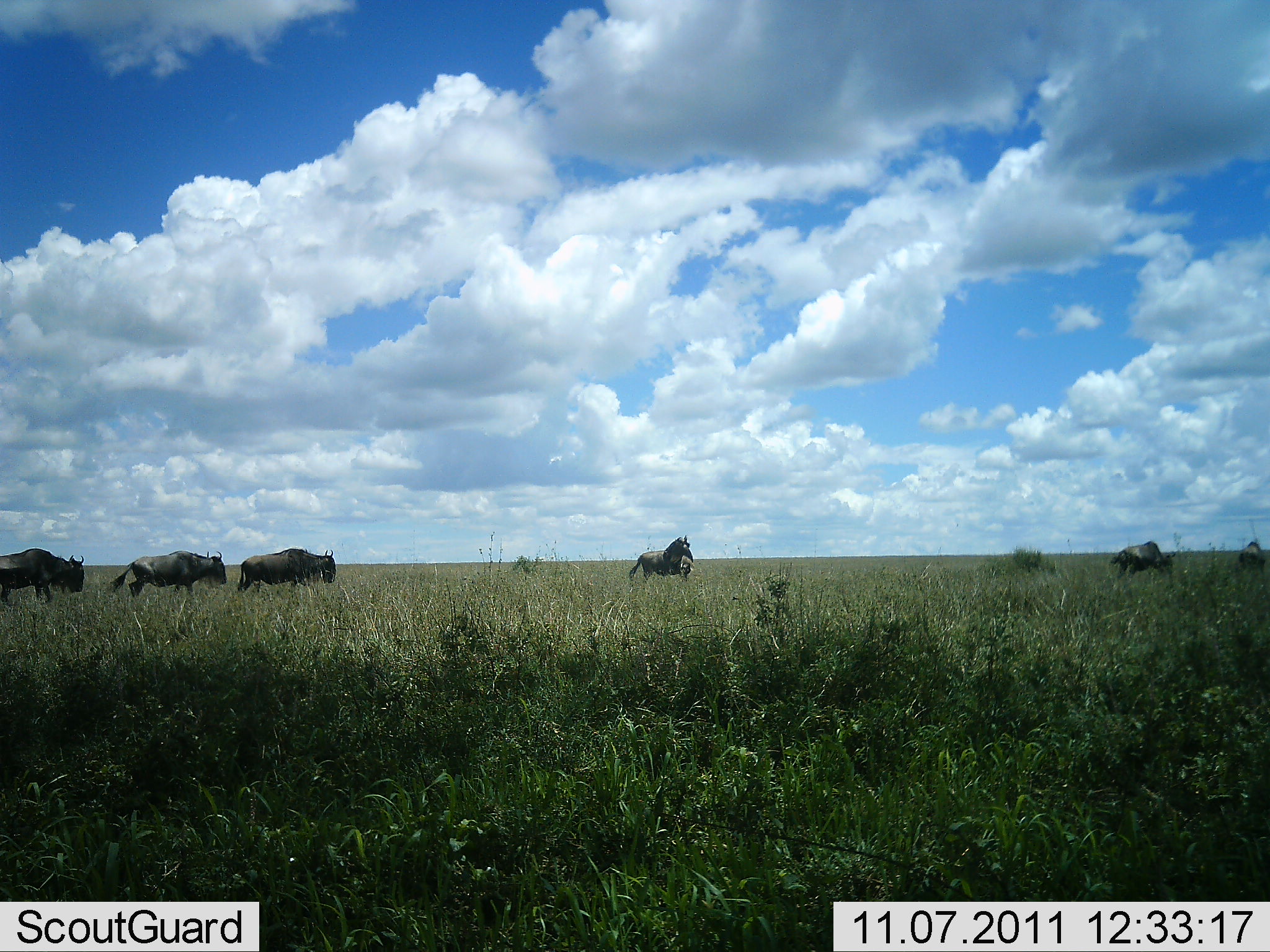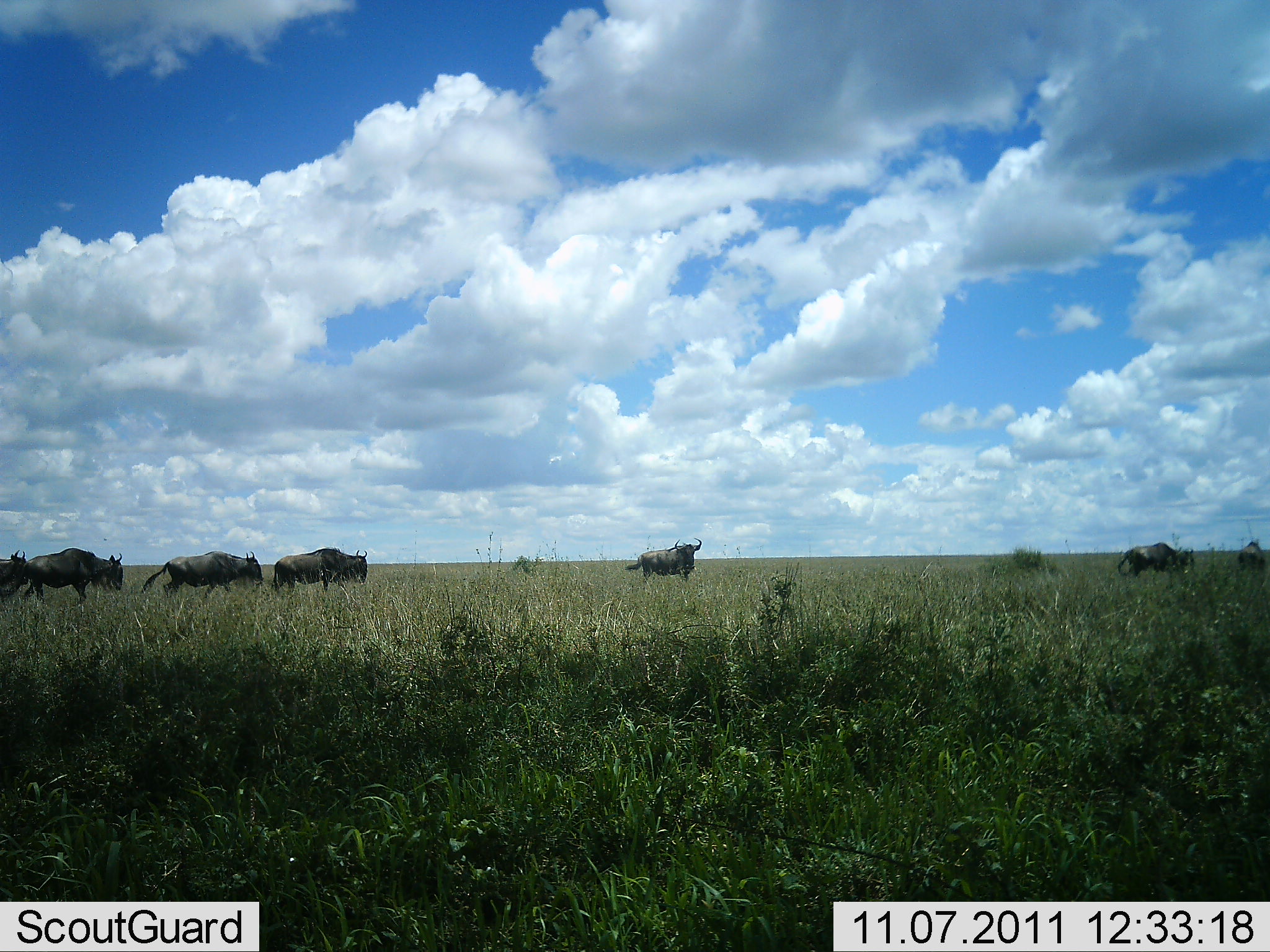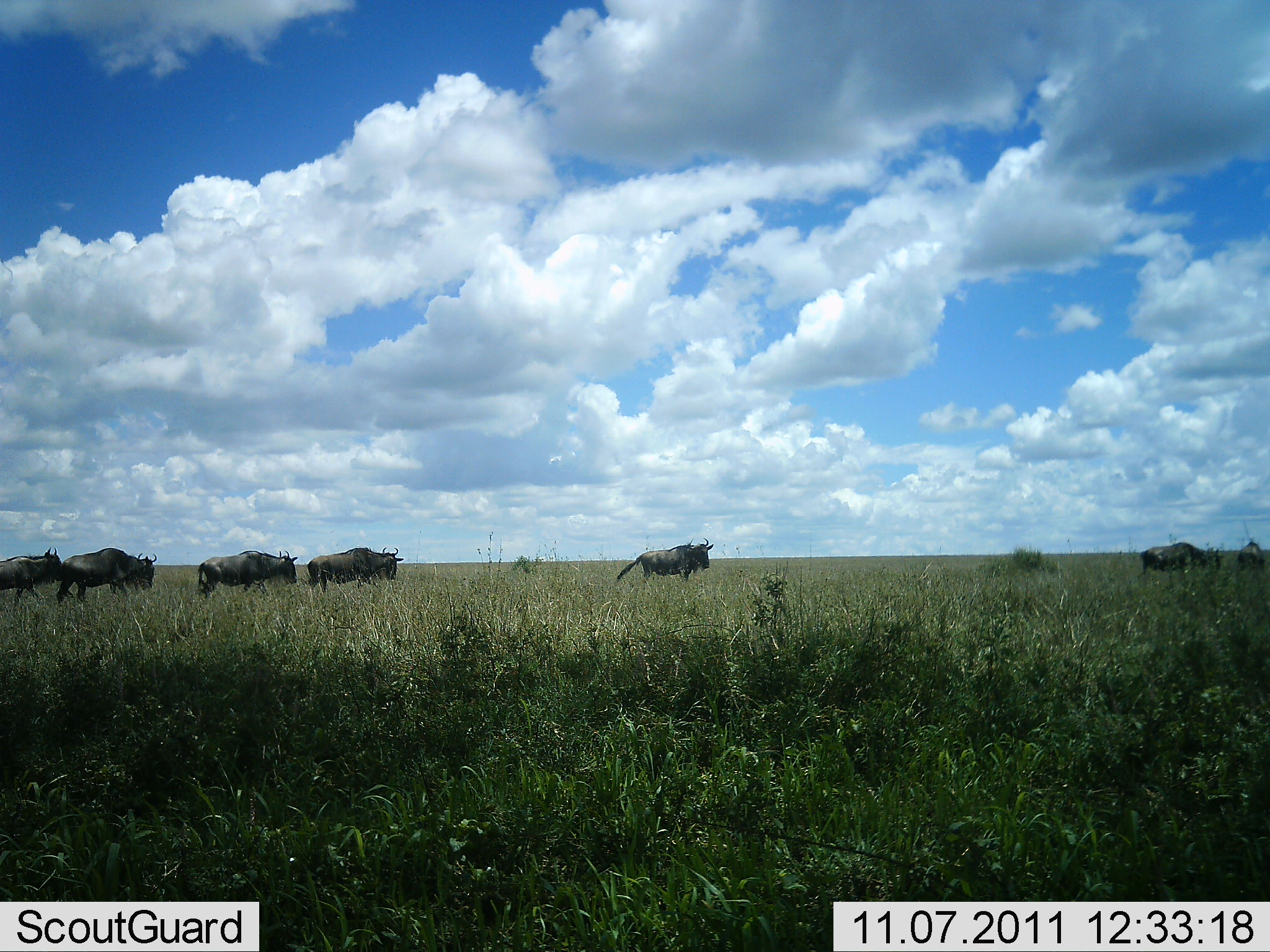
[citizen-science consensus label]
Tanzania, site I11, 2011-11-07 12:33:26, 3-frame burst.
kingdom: Animalia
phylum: Chordata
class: Mammalia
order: Artiodactyla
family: Bovidae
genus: Connochaetes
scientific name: Connochaetes taurinus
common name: blue wildebeest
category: wildebeest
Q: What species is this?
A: Wildebeest (blue wildebeest) (Connochaetes taurinus).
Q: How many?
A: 7.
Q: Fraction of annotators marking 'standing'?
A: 0%.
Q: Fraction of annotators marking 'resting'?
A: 0%.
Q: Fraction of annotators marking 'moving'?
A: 100%.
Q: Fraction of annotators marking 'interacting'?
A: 0%.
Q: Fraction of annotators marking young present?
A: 0%.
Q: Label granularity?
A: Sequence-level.